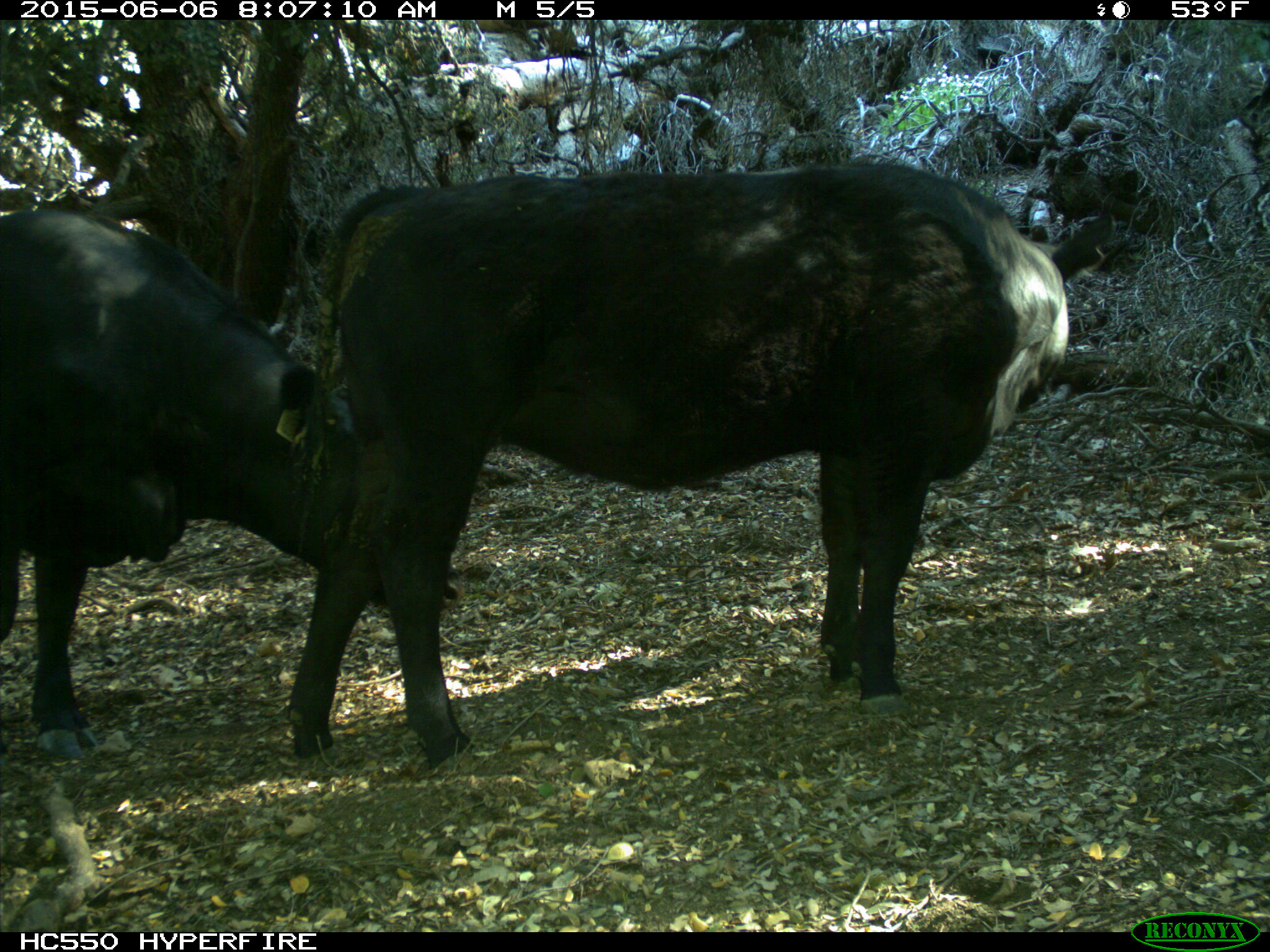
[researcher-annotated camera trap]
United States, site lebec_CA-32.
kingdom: Animalia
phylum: Chordata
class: Mammalia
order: Artiodactyla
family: Bovidae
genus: Bos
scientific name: Bos taurus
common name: domestic cow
Bos taurus (domestic cow).